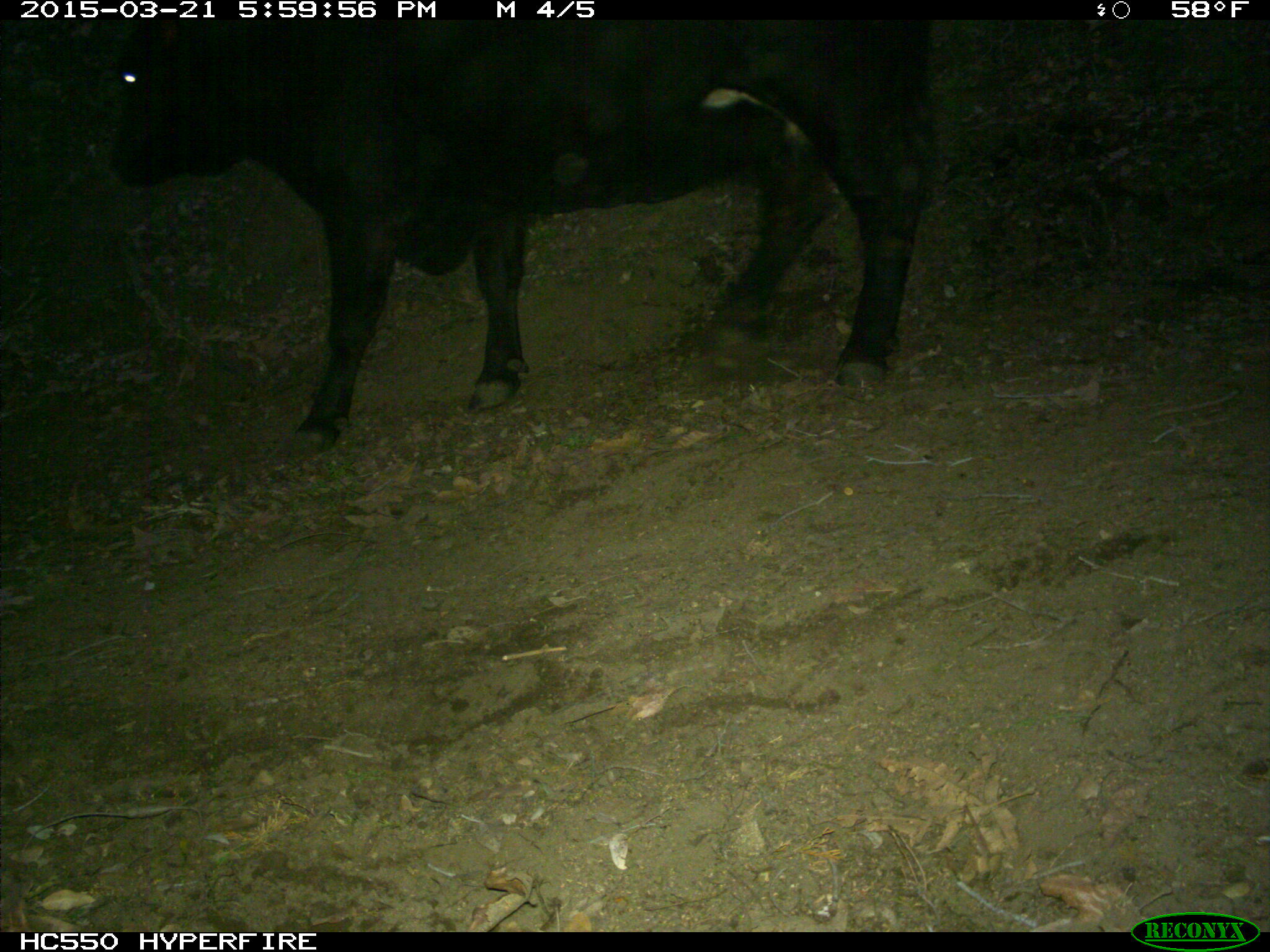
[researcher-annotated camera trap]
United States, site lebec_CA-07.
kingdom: Animalia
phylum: Chordata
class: Mammalia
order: Artiodactyla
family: Bovidae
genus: Bos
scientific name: Bos taurus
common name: domestic cow